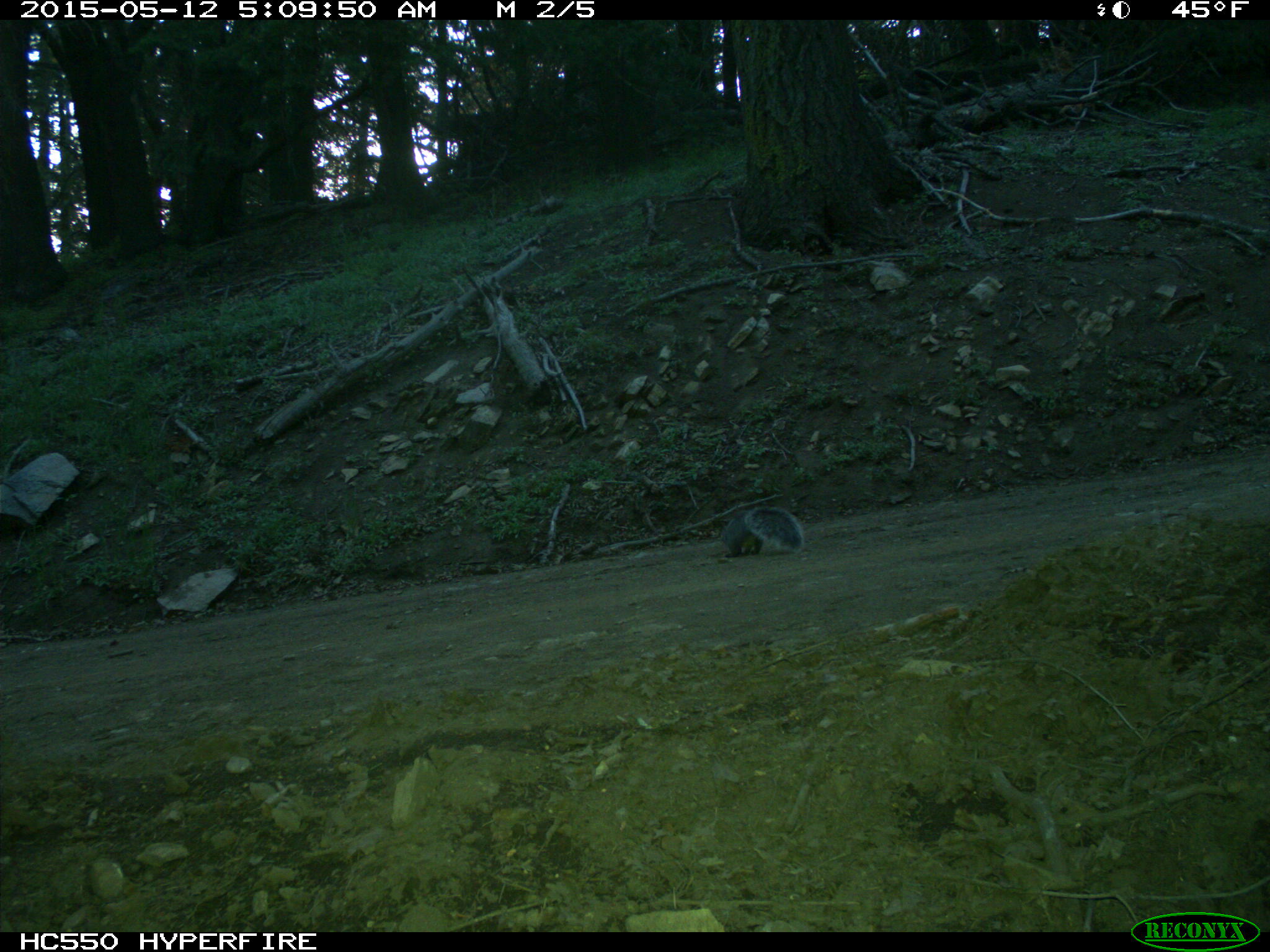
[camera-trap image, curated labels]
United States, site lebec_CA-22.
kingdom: Animalia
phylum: Chordata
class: Mammalia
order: Rodentia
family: Sciuridae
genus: Sciurus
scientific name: Sciurus carolinensis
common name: eastern gray squirrel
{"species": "Sciurus carolinensis (eastern gray squirrel)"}